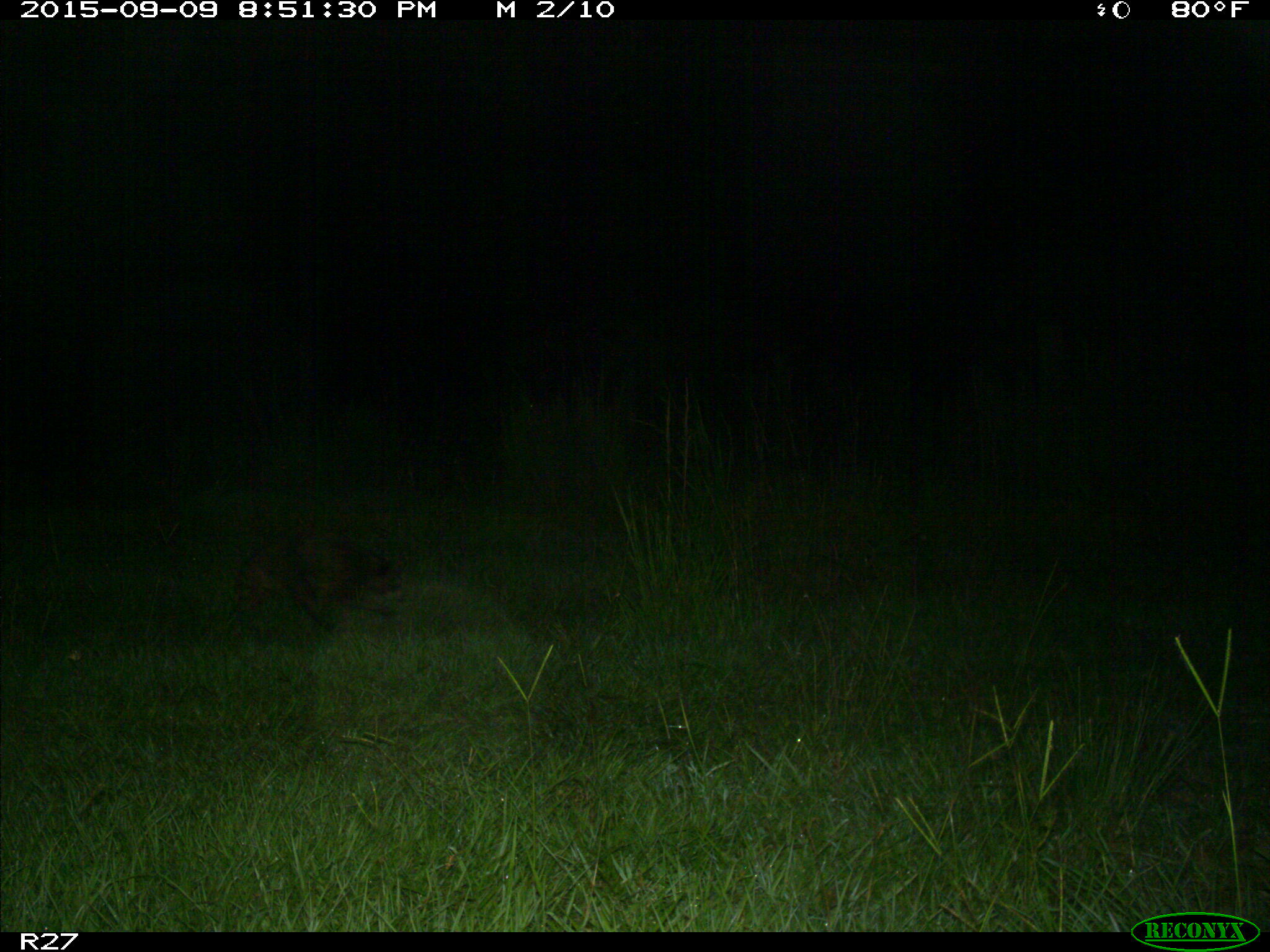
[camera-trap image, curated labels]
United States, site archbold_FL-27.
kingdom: Animalia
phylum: Chordata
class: Mammalia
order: Carnivora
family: Procyonidae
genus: Procyon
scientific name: Procyon lotor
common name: common raccoon